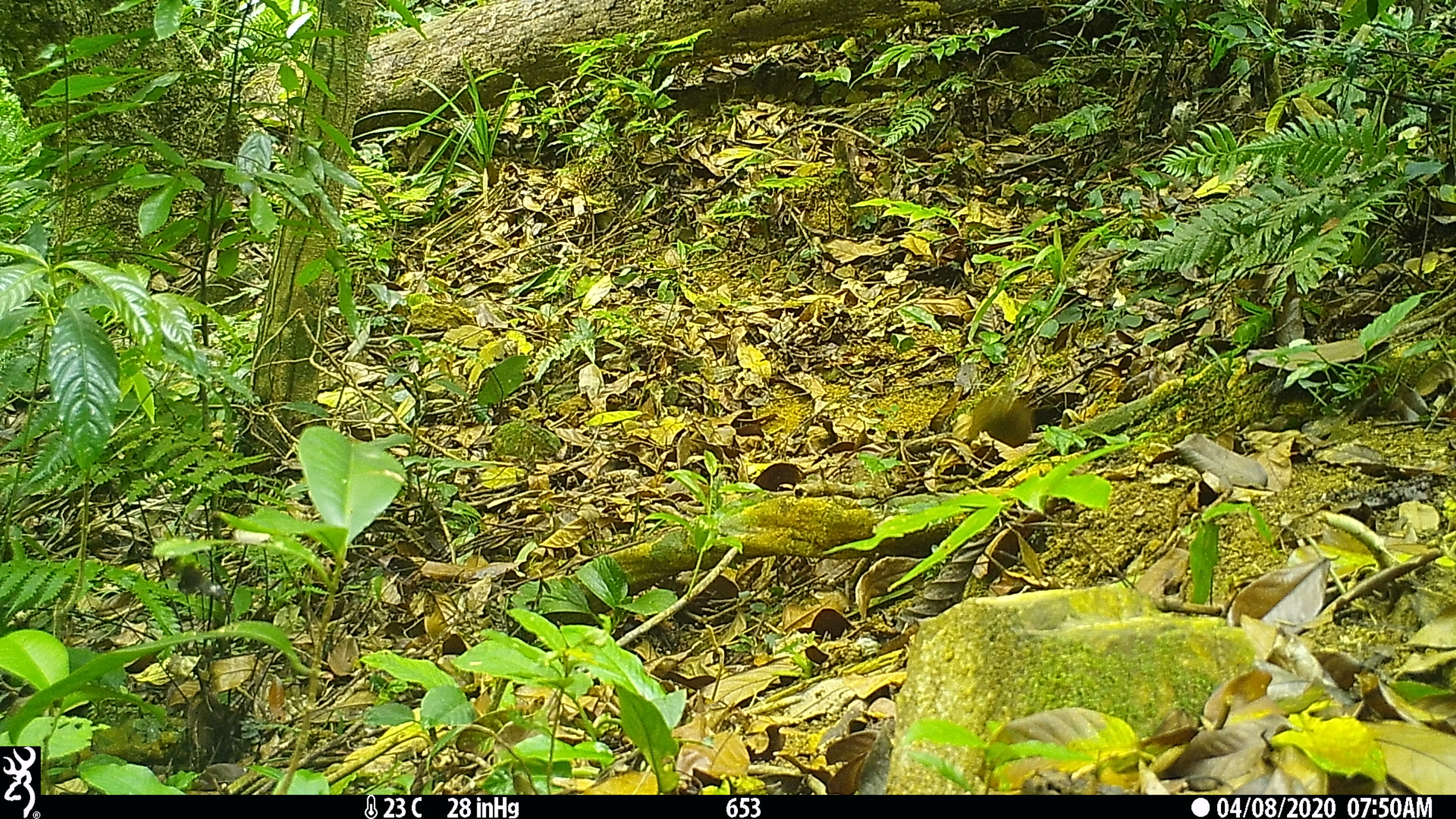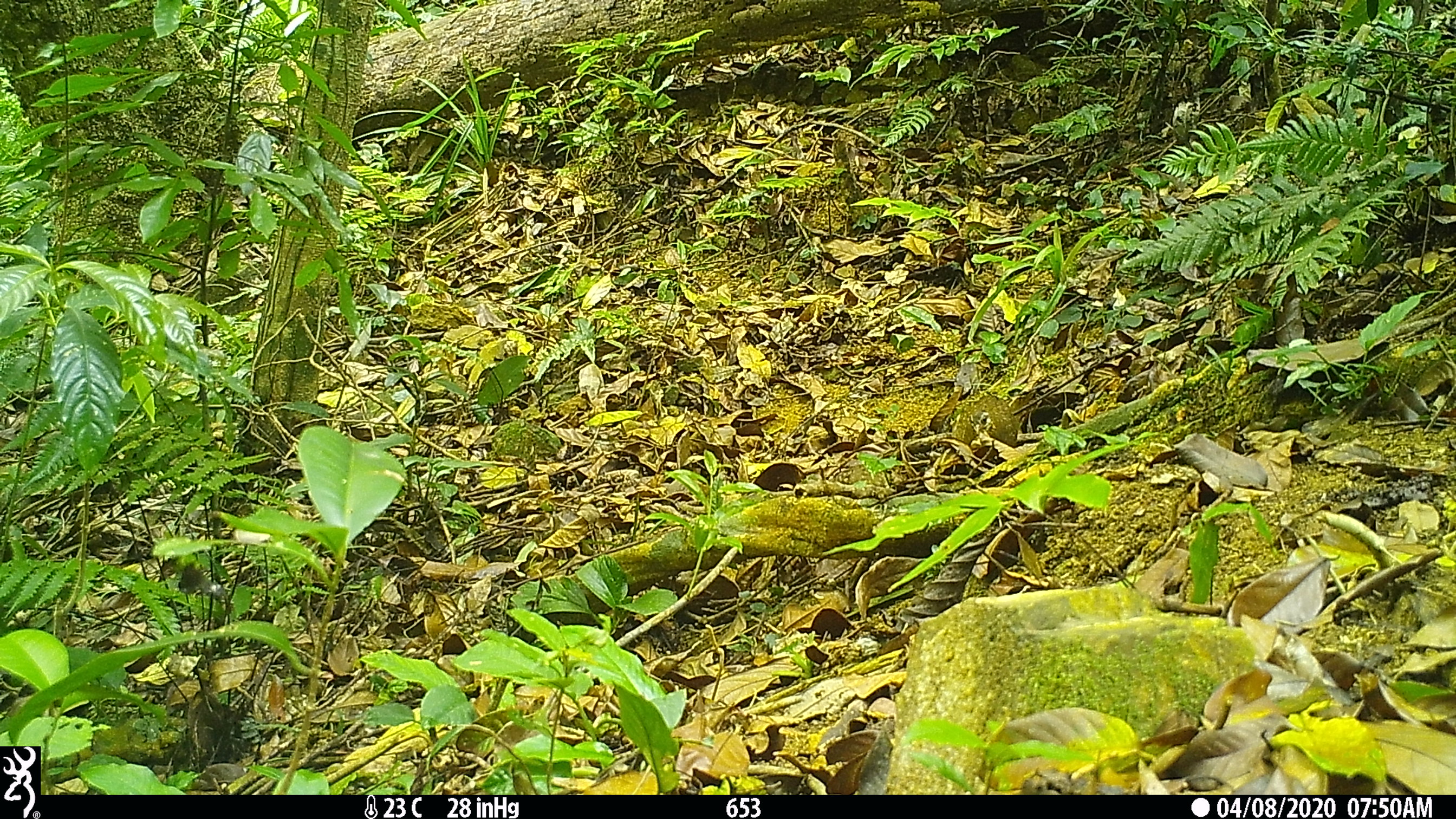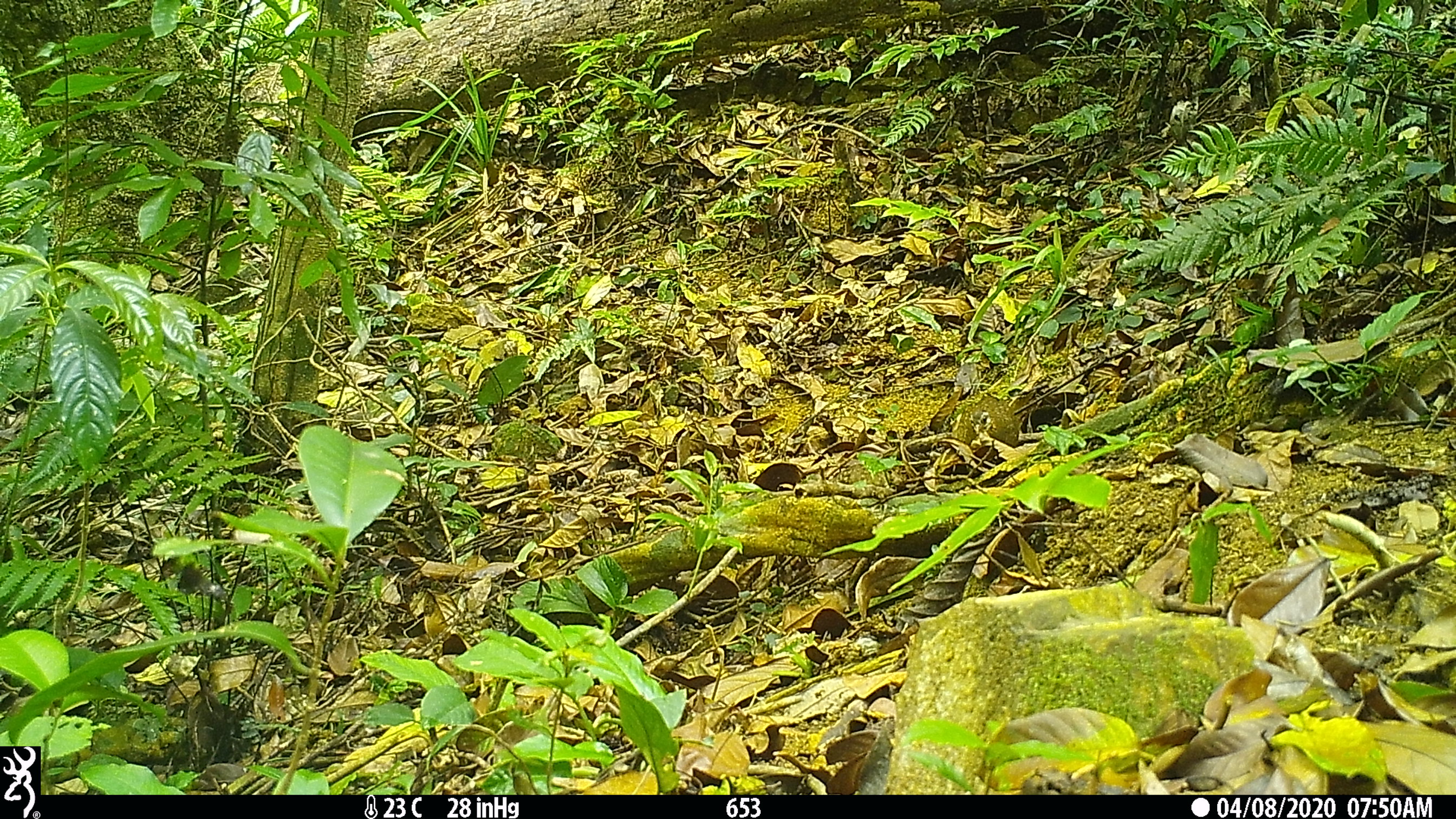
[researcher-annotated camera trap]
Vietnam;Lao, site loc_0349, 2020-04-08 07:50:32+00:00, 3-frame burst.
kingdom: Animalia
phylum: Chordata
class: Aves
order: Galliformes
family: Phasianidae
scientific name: Phasianidae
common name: partridge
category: unidentified partridge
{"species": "unidentified partridge (partridge) (Phasianidae)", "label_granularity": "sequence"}